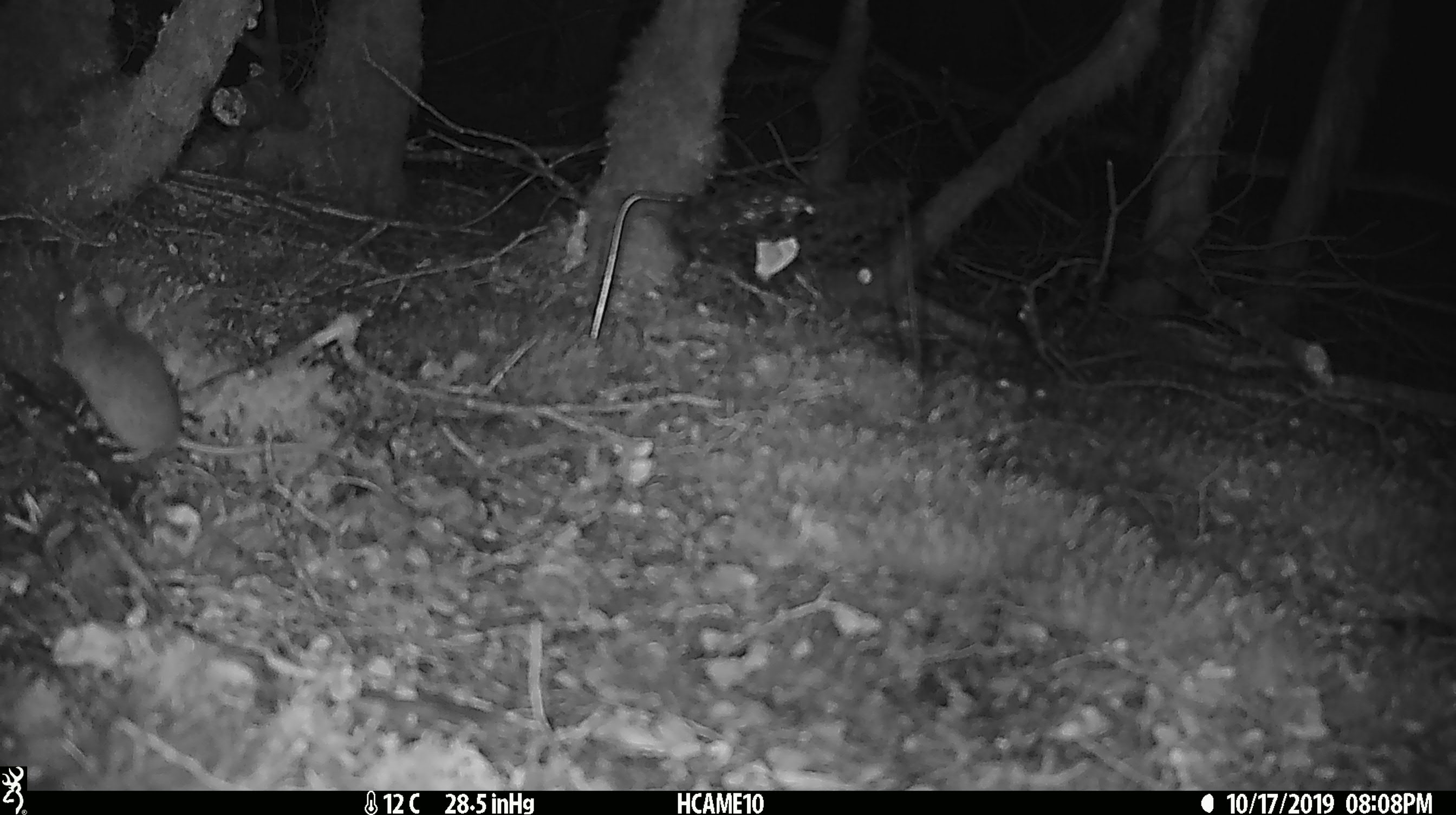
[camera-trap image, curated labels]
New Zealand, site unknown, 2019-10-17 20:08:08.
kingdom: Animalia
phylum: Chordata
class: Mammalia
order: Rodentia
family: Muridae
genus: Mus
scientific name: Mus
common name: mouse